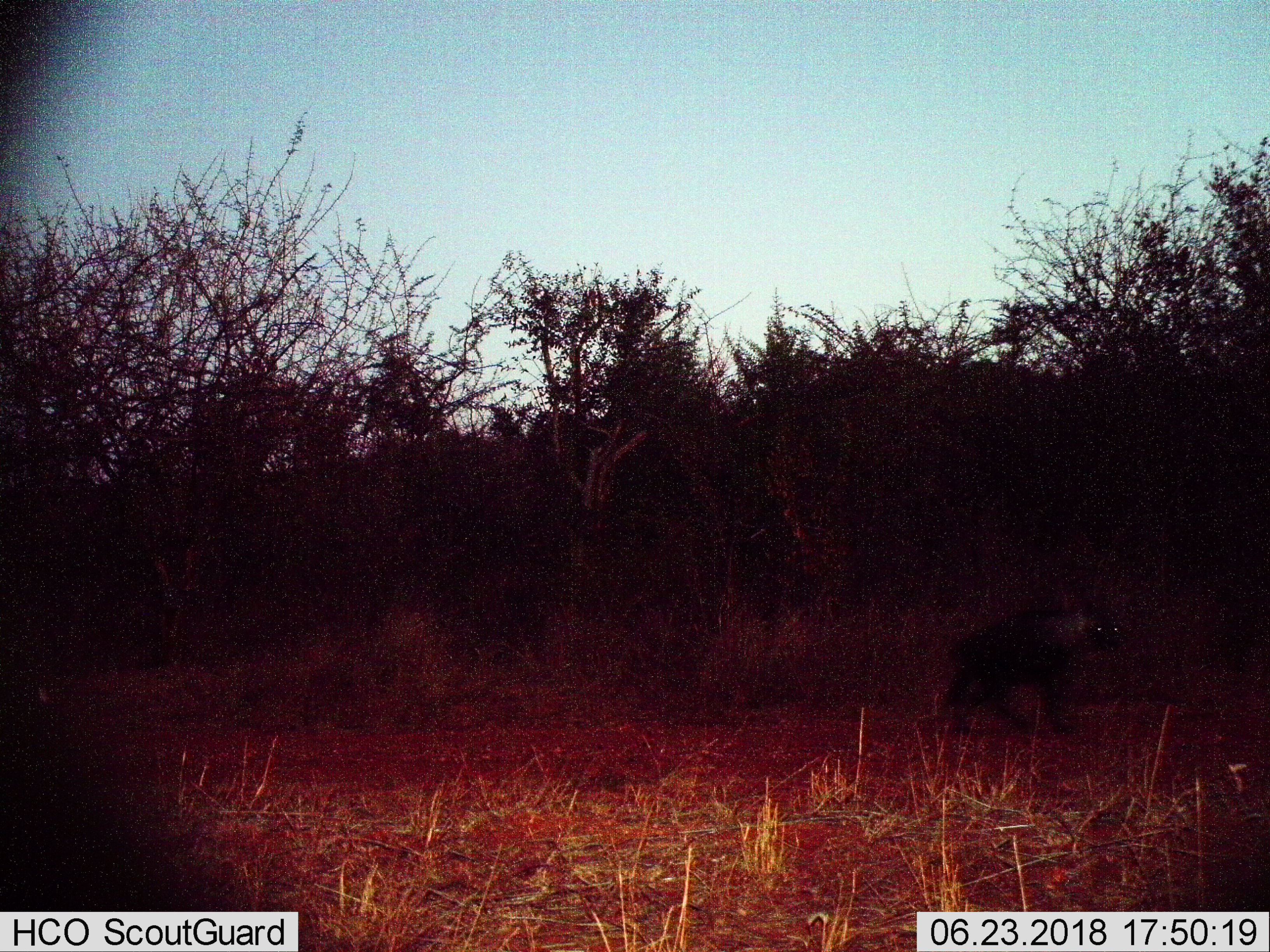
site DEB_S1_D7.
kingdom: Animalia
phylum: Chordata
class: Mammalia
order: Carnivora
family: Hyaenidae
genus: Parahyaena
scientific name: Parahyaena brunnea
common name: brown hyena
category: hyenabrown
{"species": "hyenabrown (brown hyena) (Parahyaena brunnea)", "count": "1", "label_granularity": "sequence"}